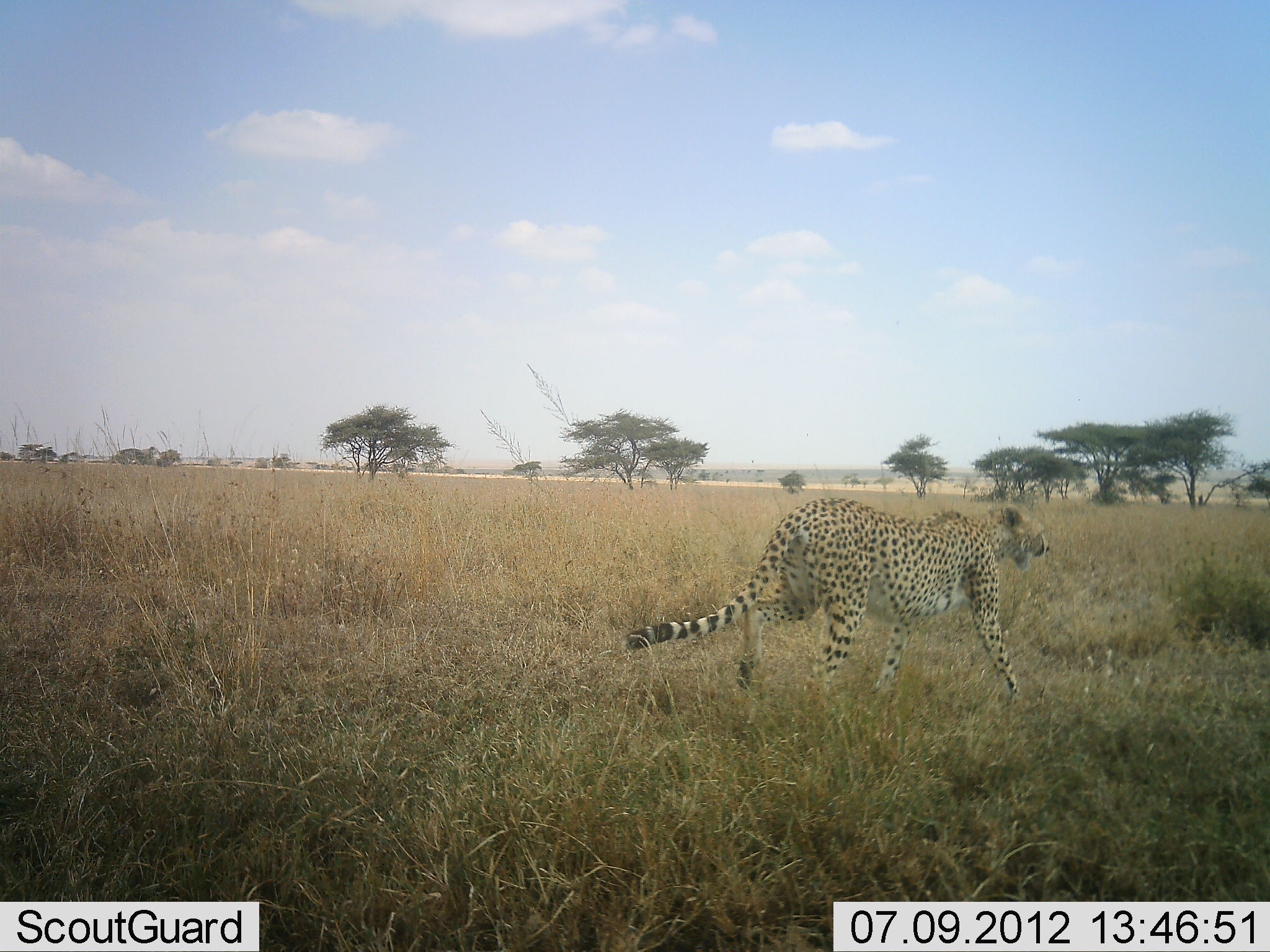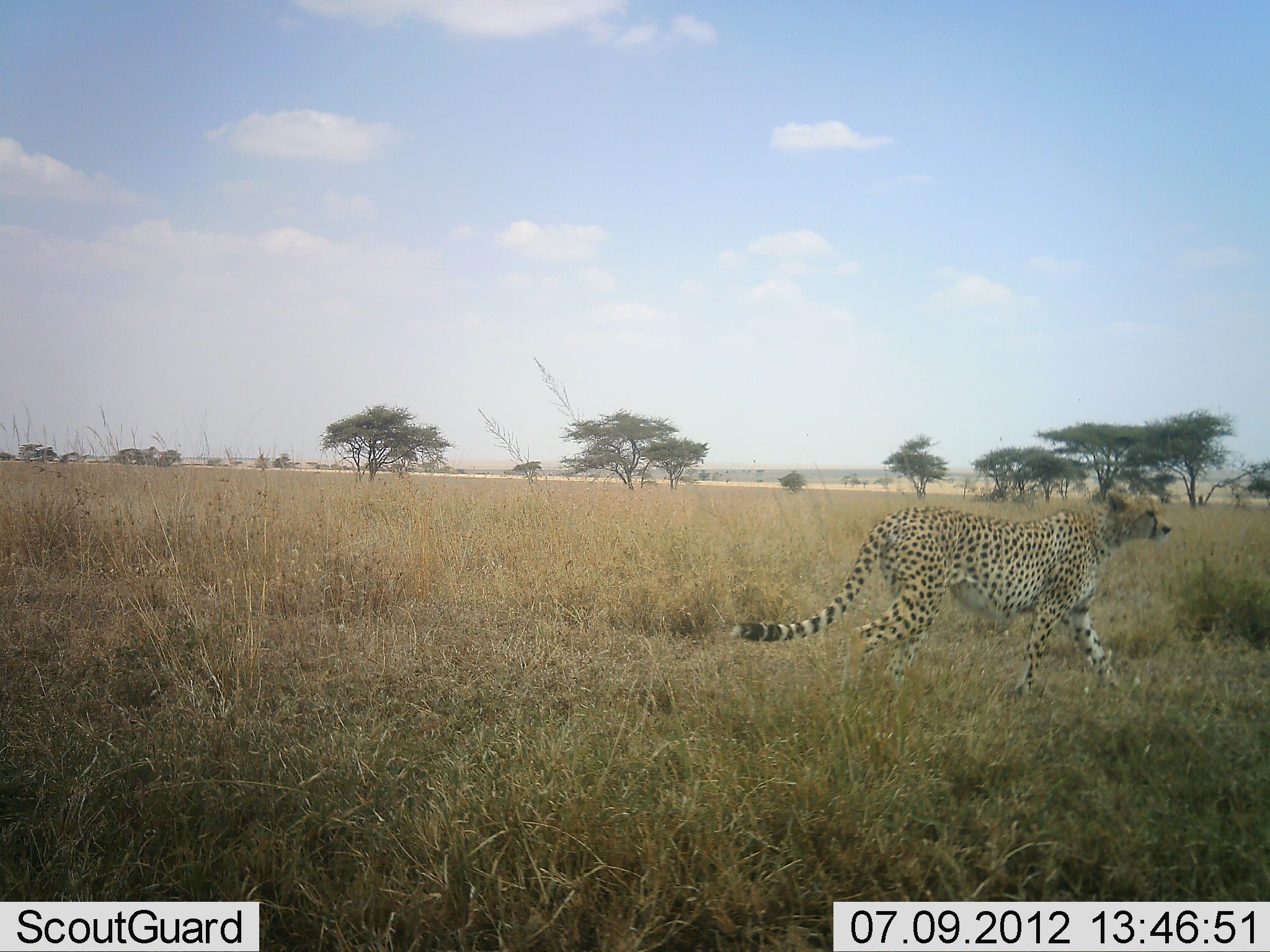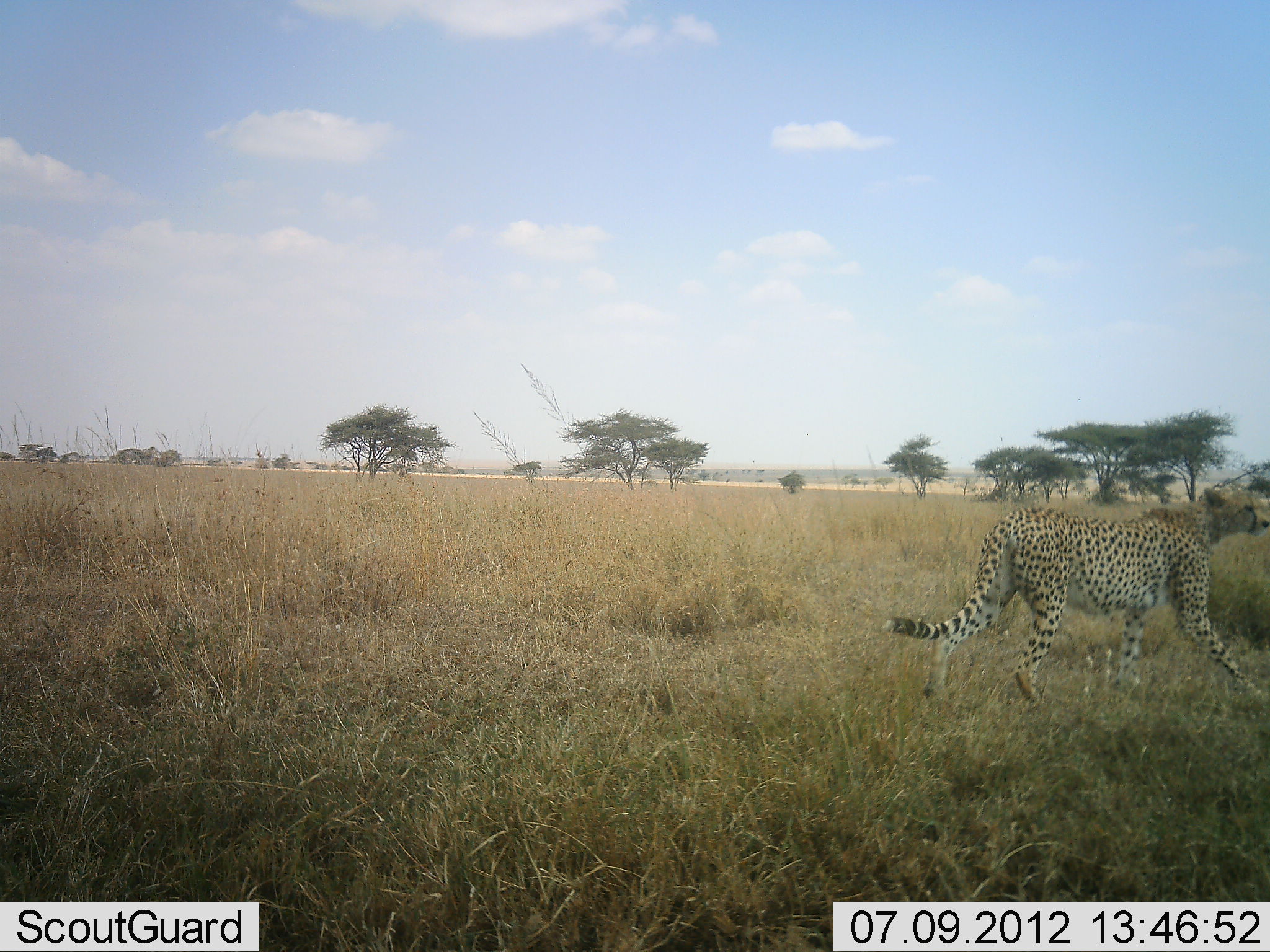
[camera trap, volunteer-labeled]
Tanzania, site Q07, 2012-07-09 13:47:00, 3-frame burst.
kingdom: Animalia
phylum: Chordata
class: Mammalia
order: Carnivora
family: Felidae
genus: Acinonyx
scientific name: Acinonyx jubatus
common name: cheetah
Cheetah (Acinonyx jubatus), count 1. Behavior (volunteer vote fractions): standing 10%, resting 0%, moving 90%, interacting 0%. Young present (vote fraction): 0%. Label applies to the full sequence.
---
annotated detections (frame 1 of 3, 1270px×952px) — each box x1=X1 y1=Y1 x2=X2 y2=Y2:
animal: x1=620 y1=497 x2=1052 y2=707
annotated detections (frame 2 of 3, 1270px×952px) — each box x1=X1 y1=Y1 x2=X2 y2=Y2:
animal: x1=730 y1=487 x2=1172 y2=703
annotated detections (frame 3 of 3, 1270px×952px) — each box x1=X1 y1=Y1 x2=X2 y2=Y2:
animal: x1=879 y1=485 x2=1270 y2=710